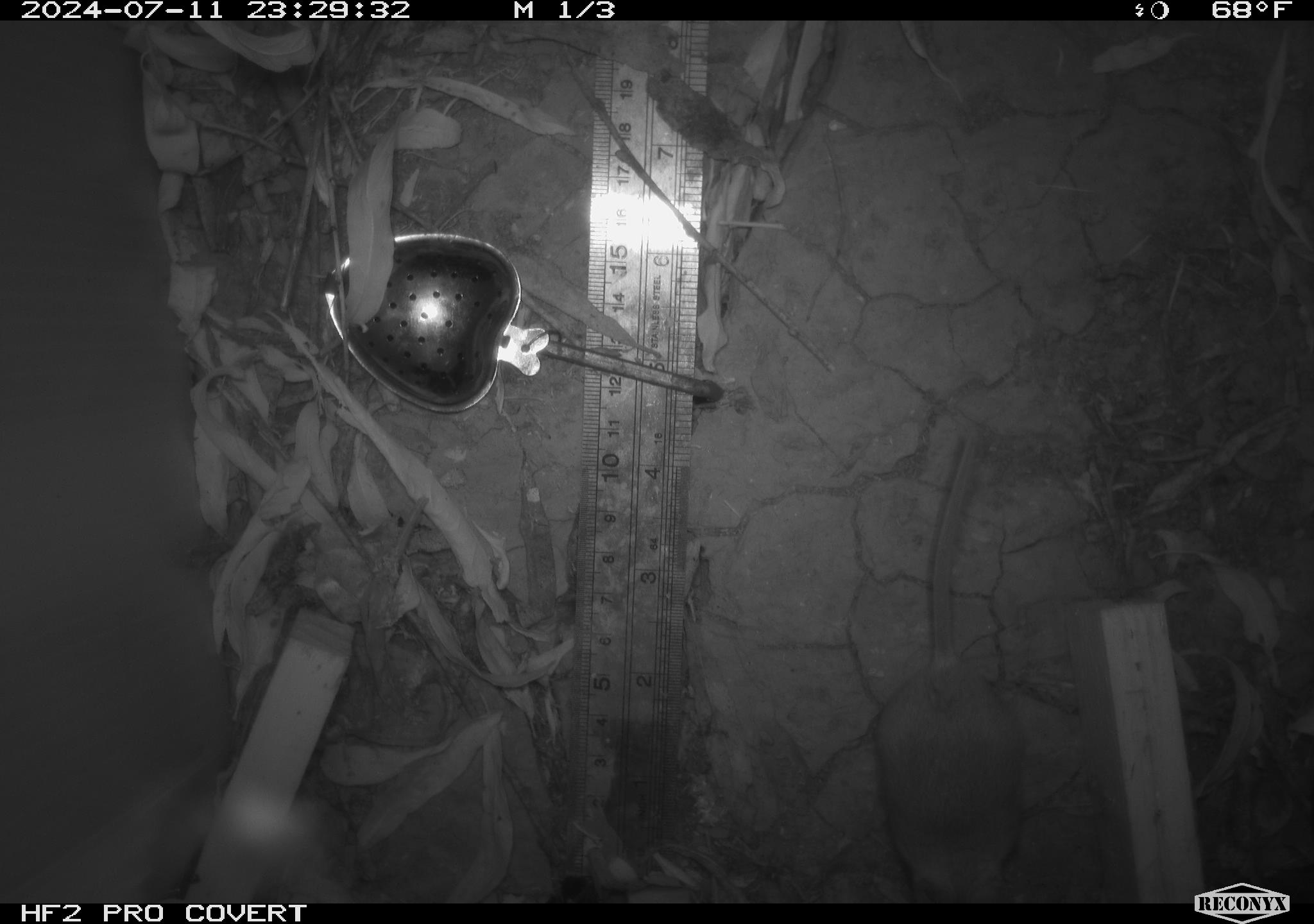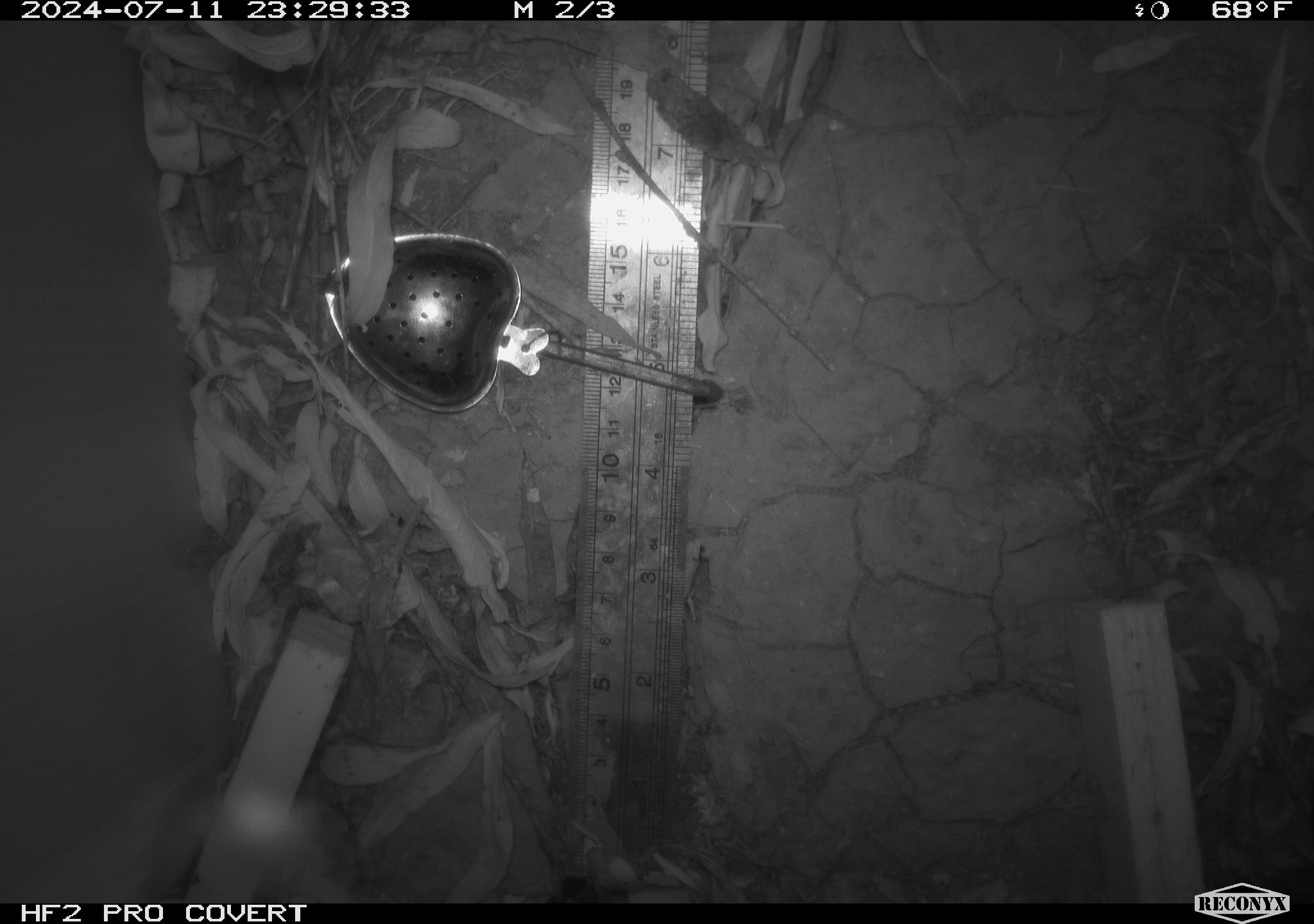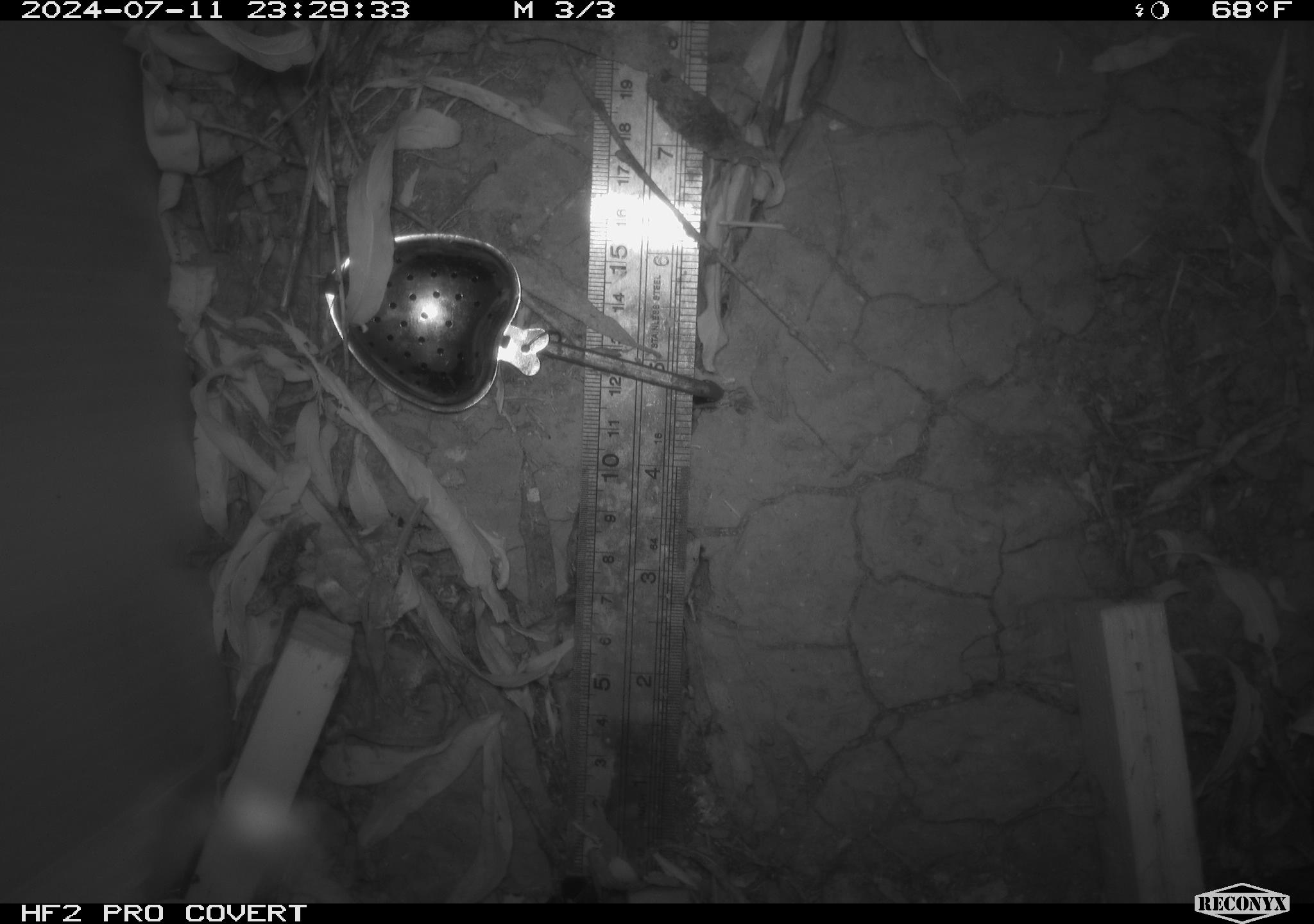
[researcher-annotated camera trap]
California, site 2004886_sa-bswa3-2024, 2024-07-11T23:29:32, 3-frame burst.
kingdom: Animalia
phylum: Chordata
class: Mammalia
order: Rodentia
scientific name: Rodentia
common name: mouse species